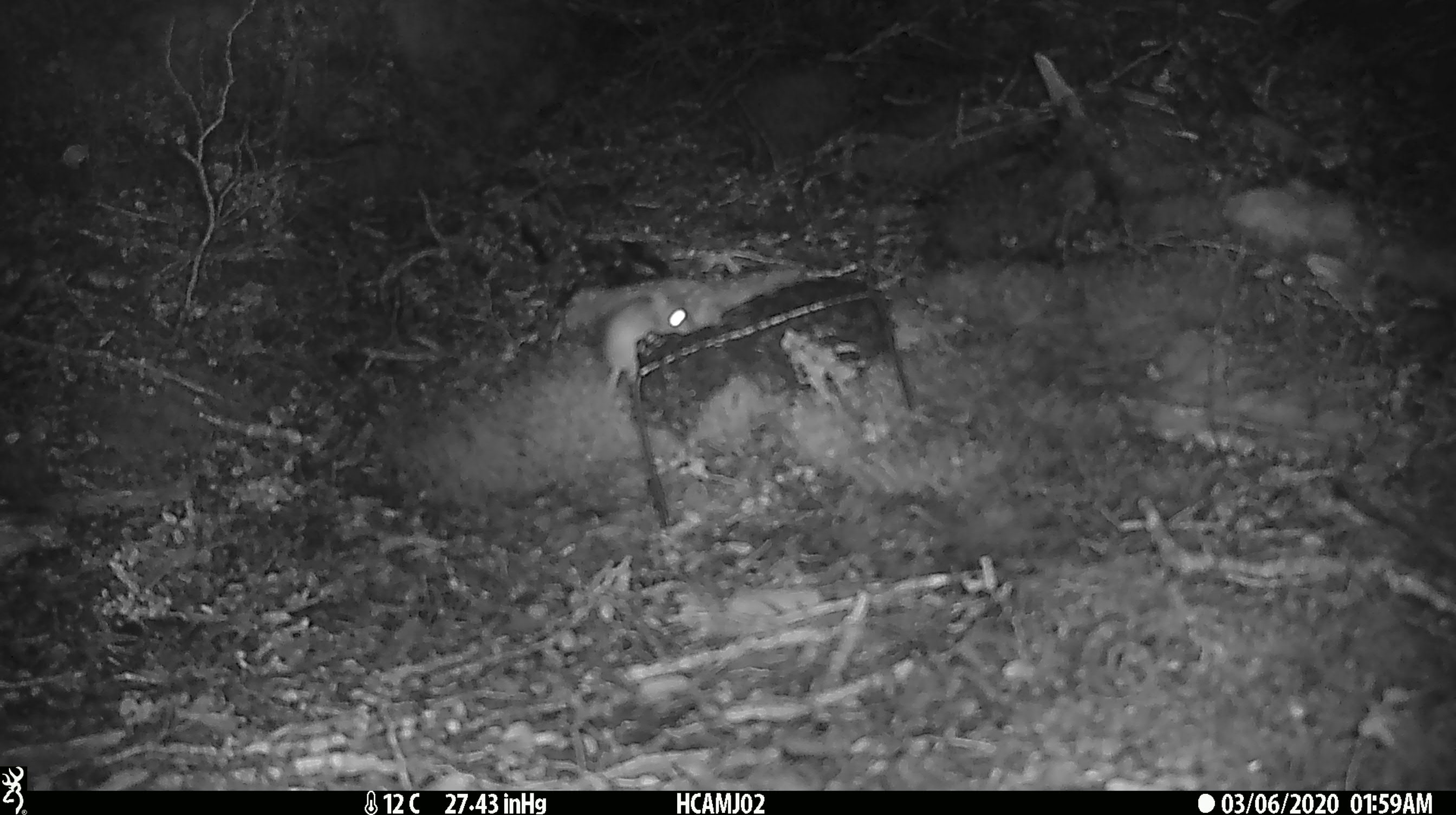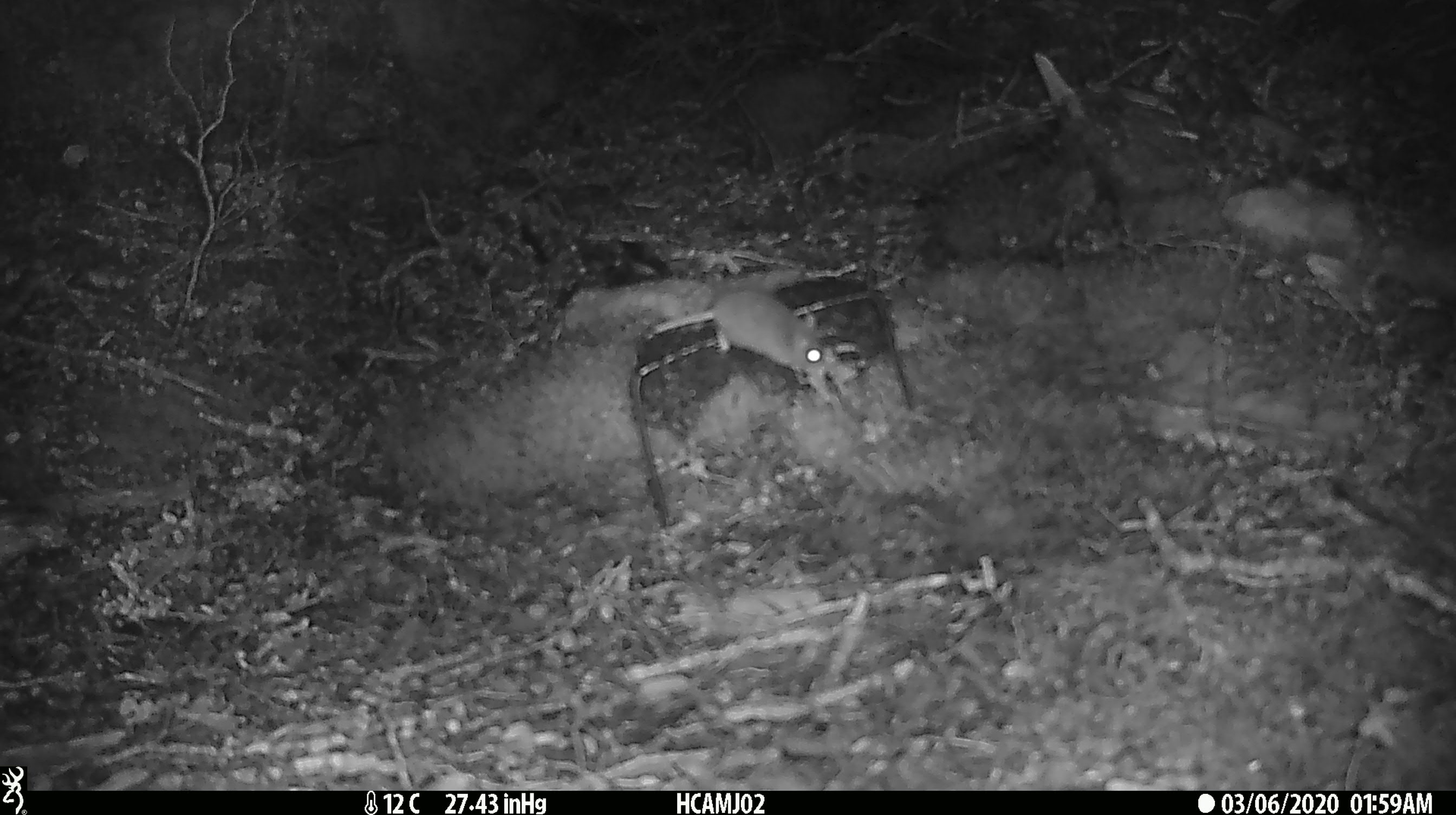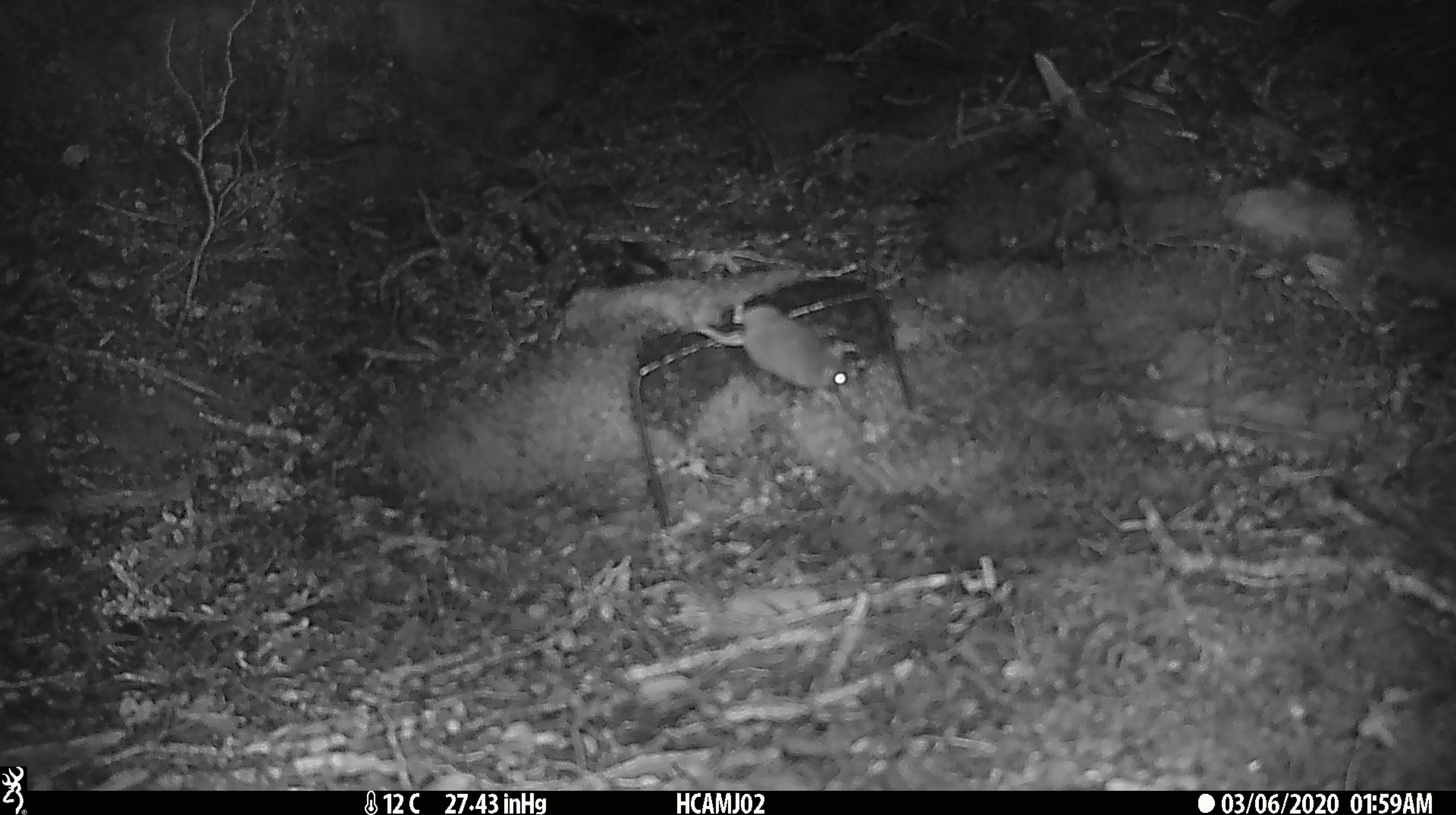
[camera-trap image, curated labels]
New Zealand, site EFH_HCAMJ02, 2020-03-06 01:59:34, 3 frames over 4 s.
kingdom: Animalia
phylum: Chordata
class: Mammalia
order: Rodentia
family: Muridae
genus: Mus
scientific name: Mus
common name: mouse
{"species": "mouse (Mus)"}